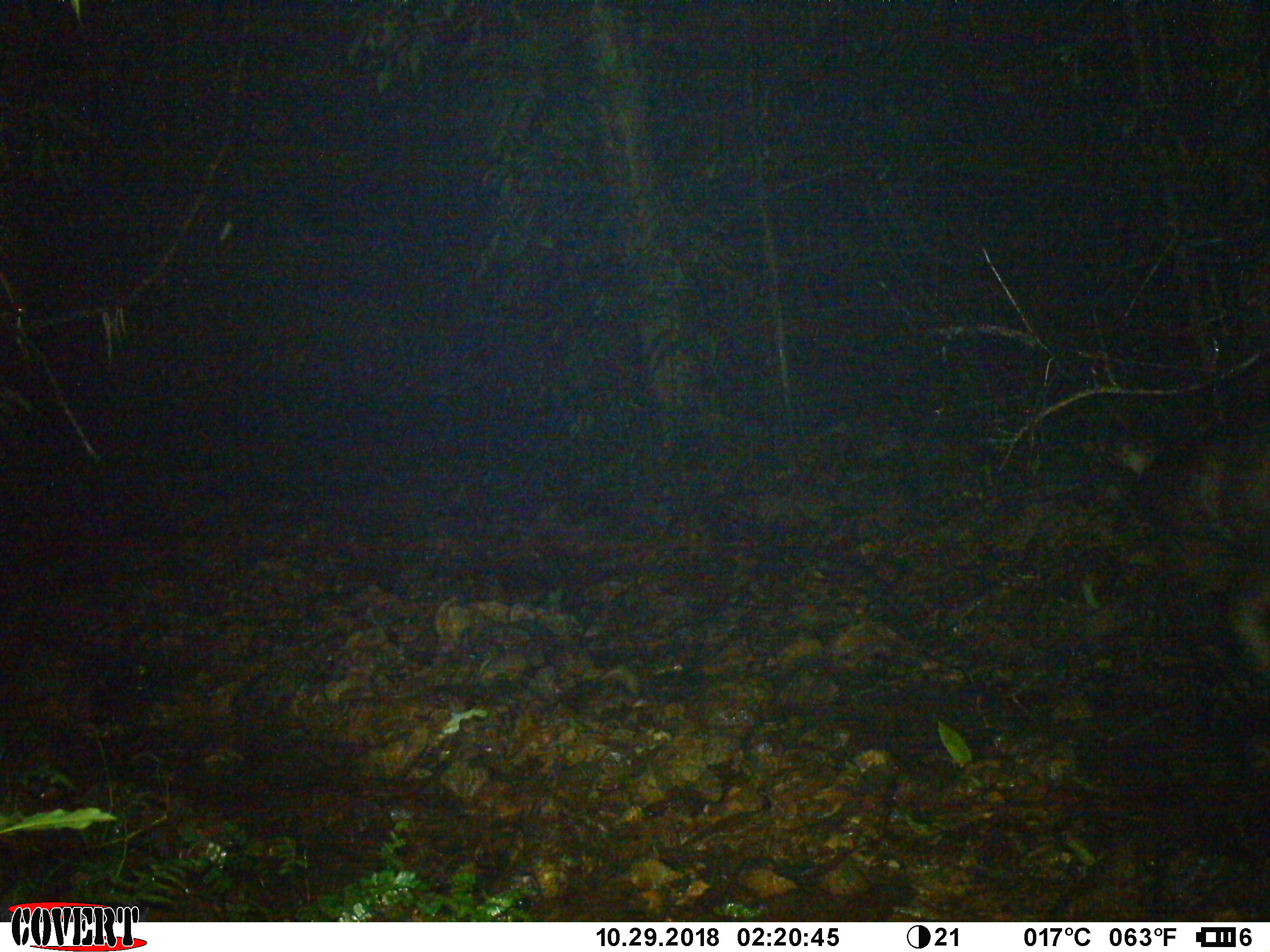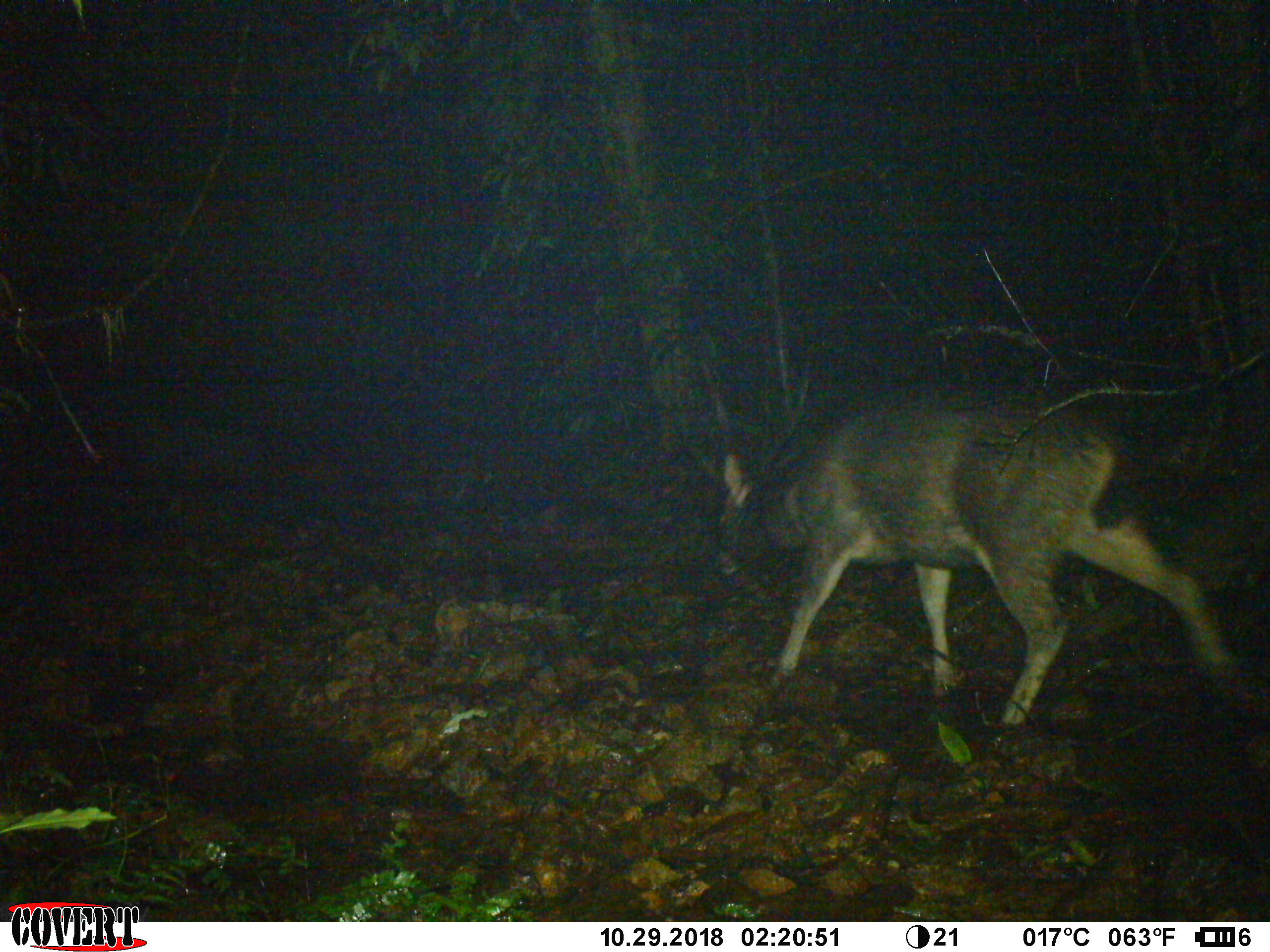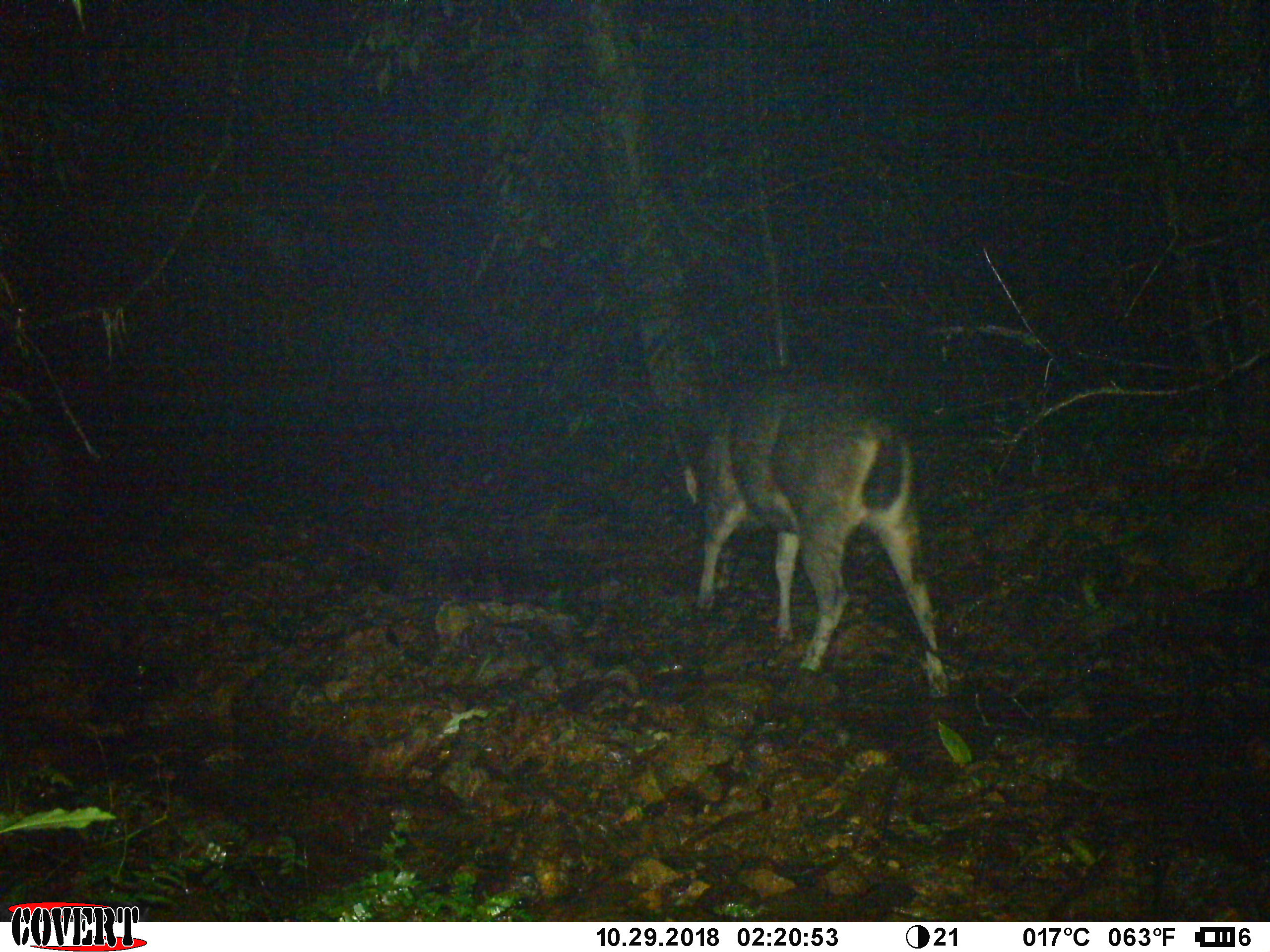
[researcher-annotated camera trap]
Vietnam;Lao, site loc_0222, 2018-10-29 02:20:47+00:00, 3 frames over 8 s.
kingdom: Animalia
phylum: Chordata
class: Mammalia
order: Artiodactyla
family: Cervidae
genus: Rusa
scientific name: Rusa unicolor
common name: sambar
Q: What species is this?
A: Sambar (Rusa unicolor).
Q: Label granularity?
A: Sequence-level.